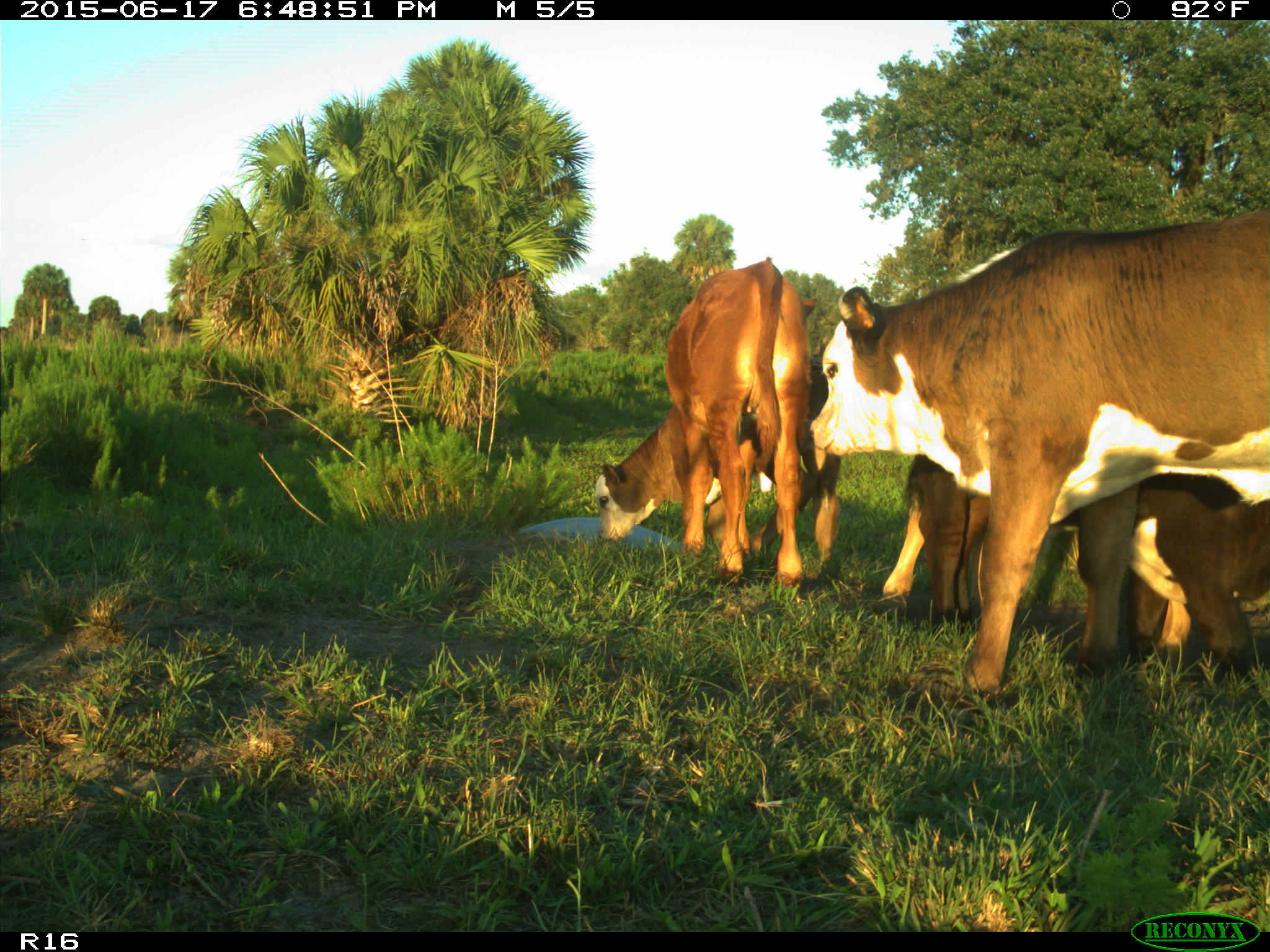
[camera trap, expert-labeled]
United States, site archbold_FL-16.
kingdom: Animalia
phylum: Chordata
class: Mammalia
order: Artiodactyla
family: Bovidae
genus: Bos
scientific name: Bos taurus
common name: domestic cow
Bos taurus (domestic cow).